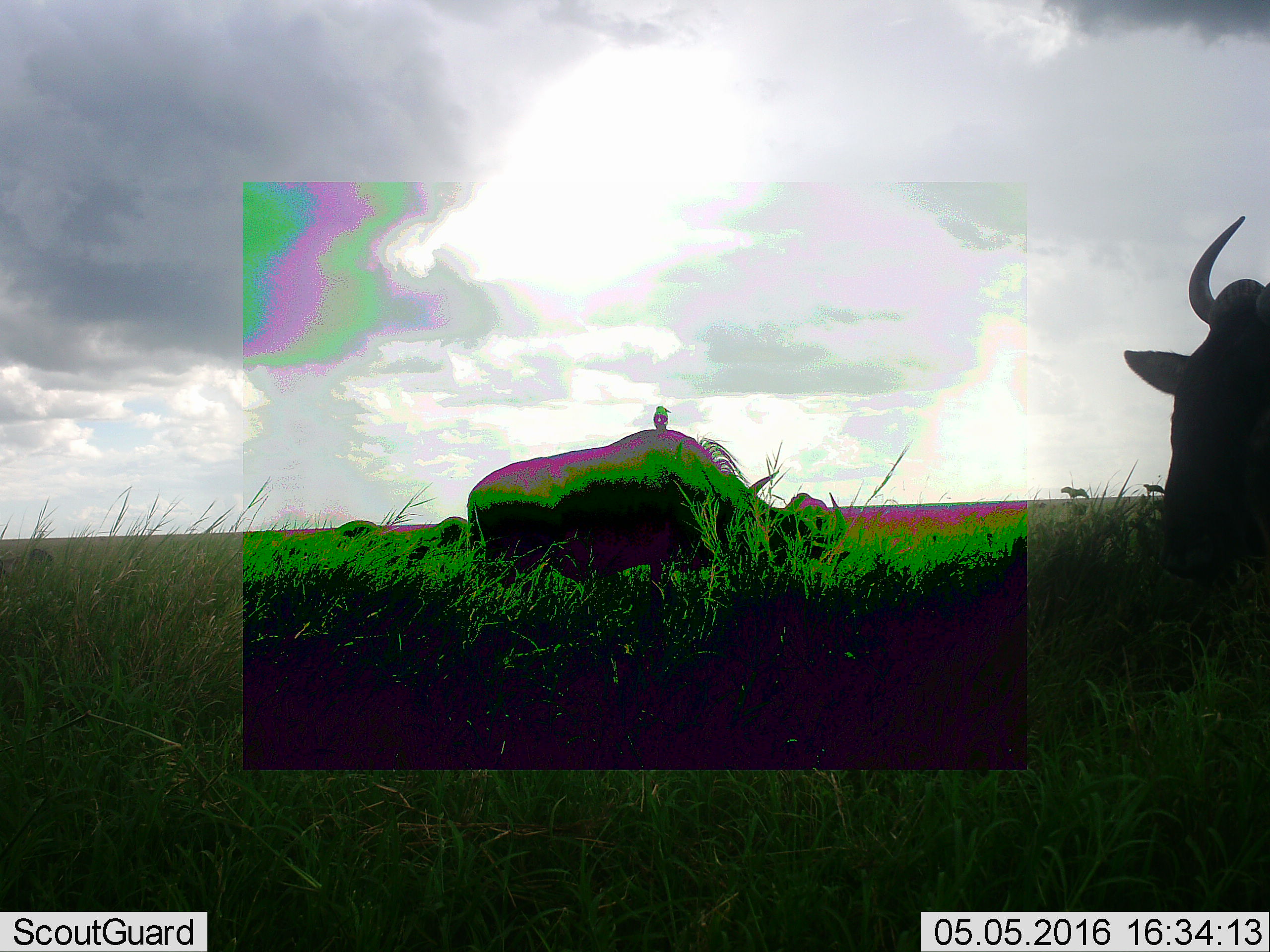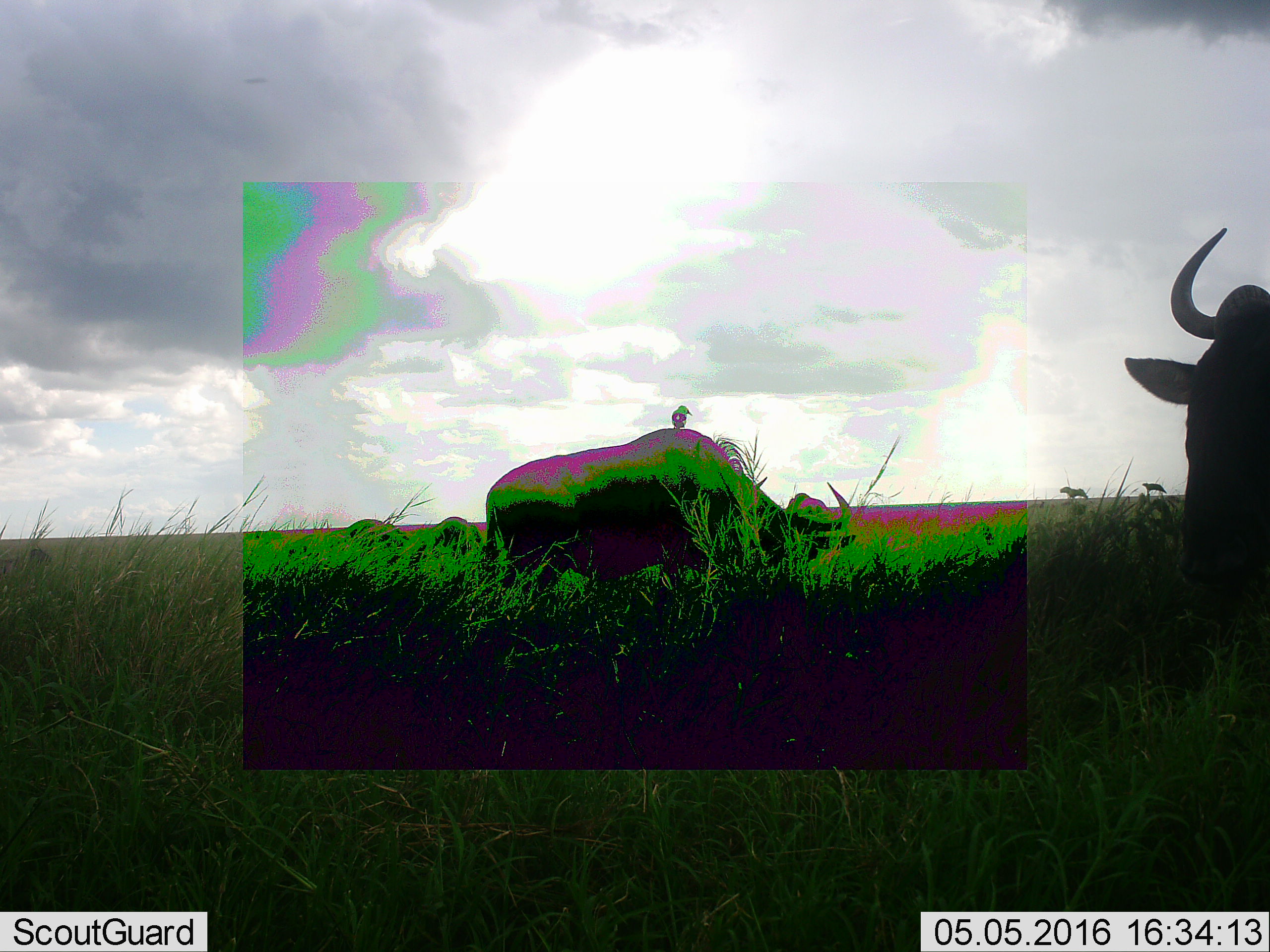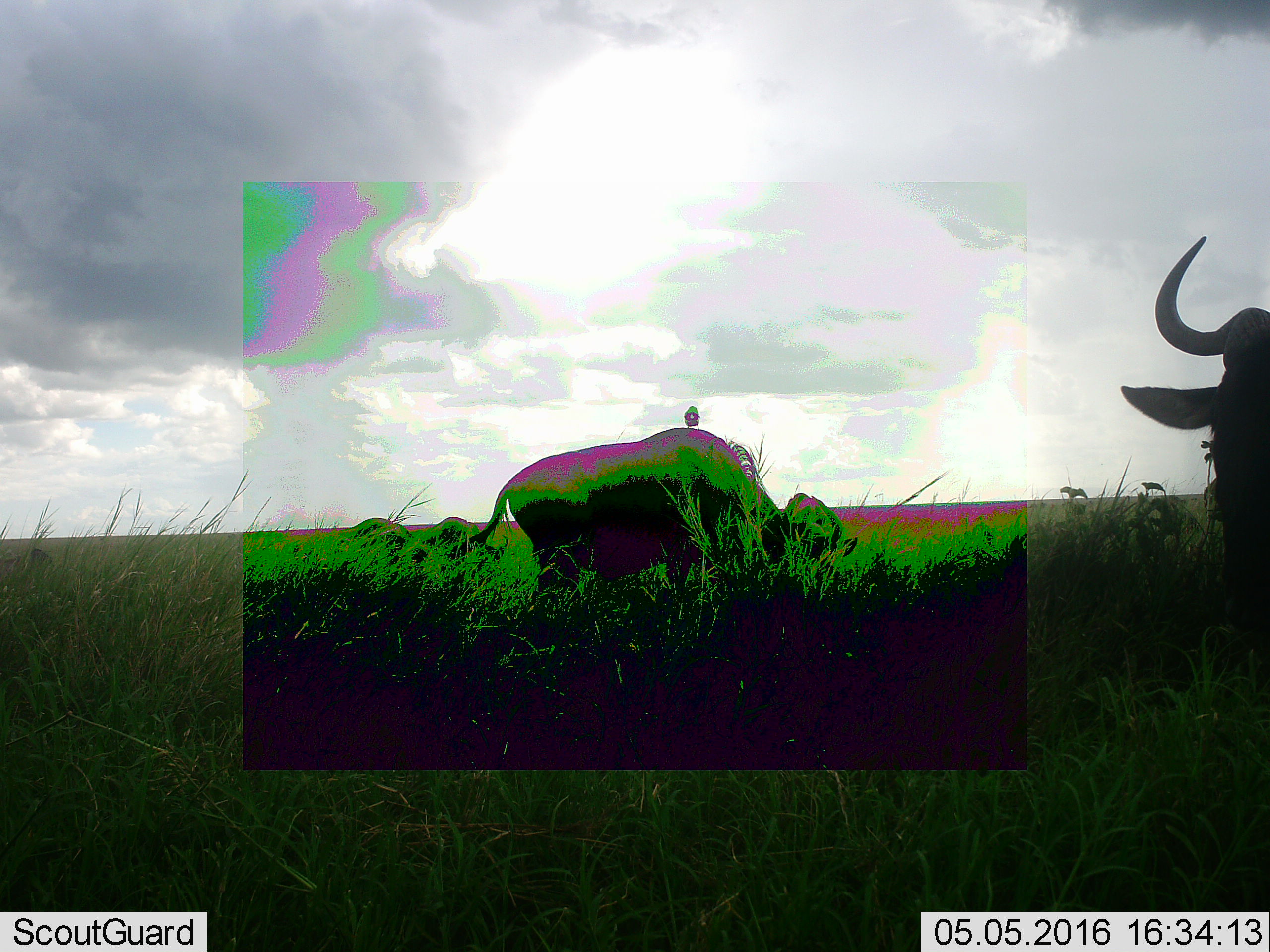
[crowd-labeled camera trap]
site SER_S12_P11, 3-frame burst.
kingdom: Animalia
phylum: Chordata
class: Mammalia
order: Artiodactyla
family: Bovidae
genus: Connochaetes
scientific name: Connochaetes taurinus taurinus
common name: blue wildebeest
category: wildebeestblue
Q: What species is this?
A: Wildebeestblue (blue wildebeest) (Connochaetes taurinus taurinus).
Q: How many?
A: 6.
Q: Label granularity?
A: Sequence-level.